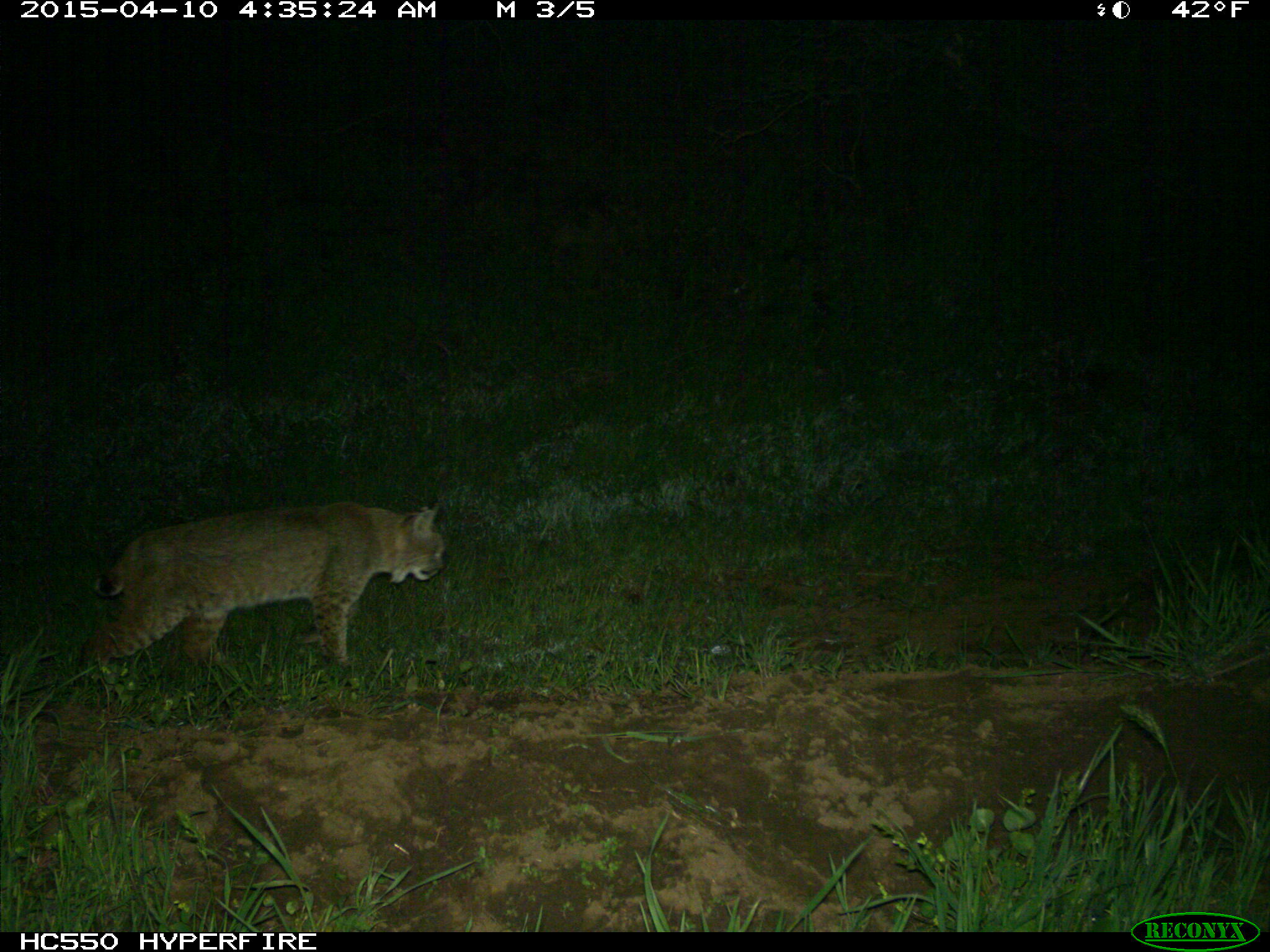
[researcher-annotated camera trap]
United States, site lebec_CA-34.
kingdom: Animalia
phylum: Chordata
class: Mammalia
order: Carnivora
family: Felidae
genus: Lynx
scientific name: Lynx rufus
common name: bobcat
Lynx rufus (bobcat).